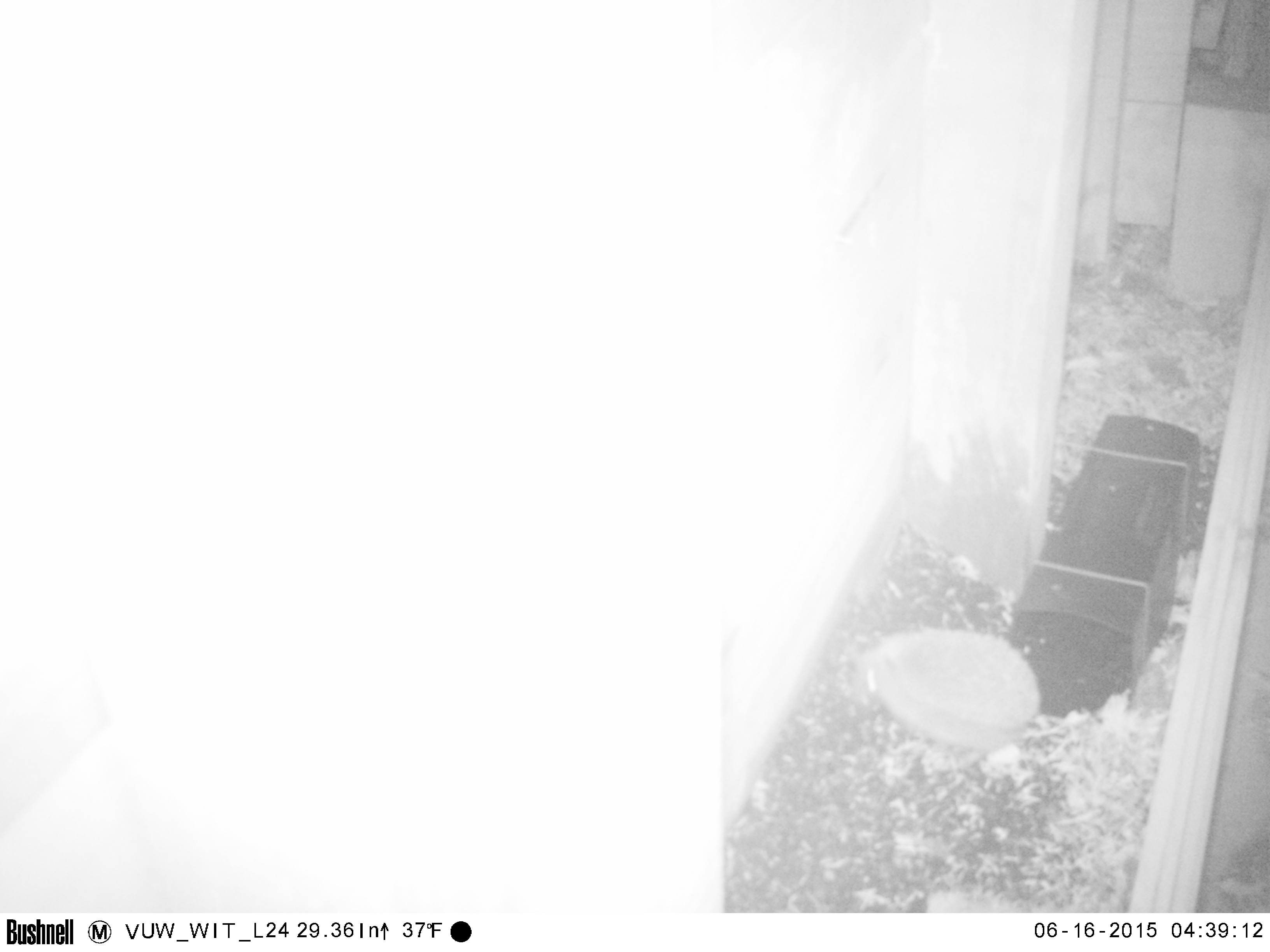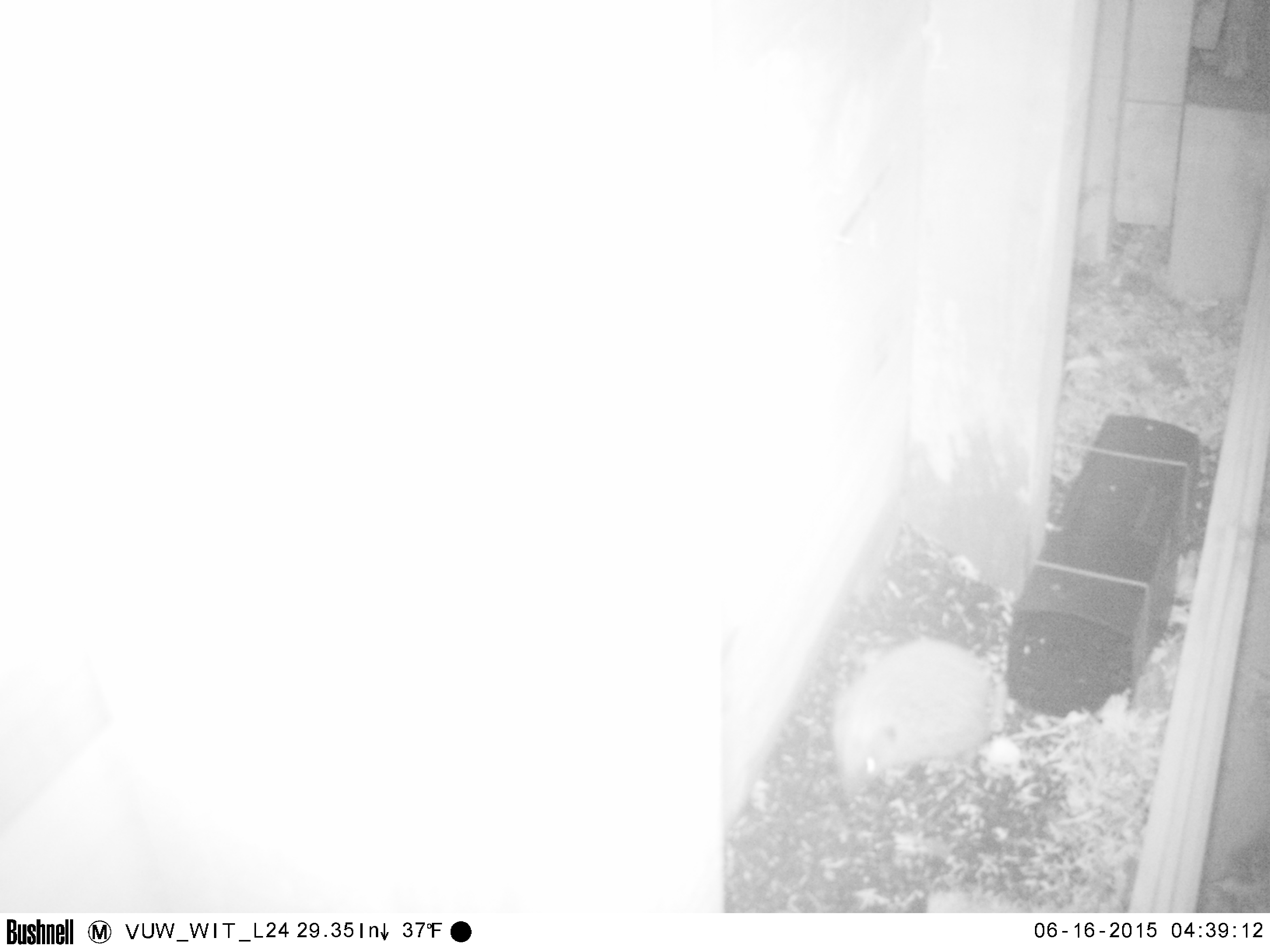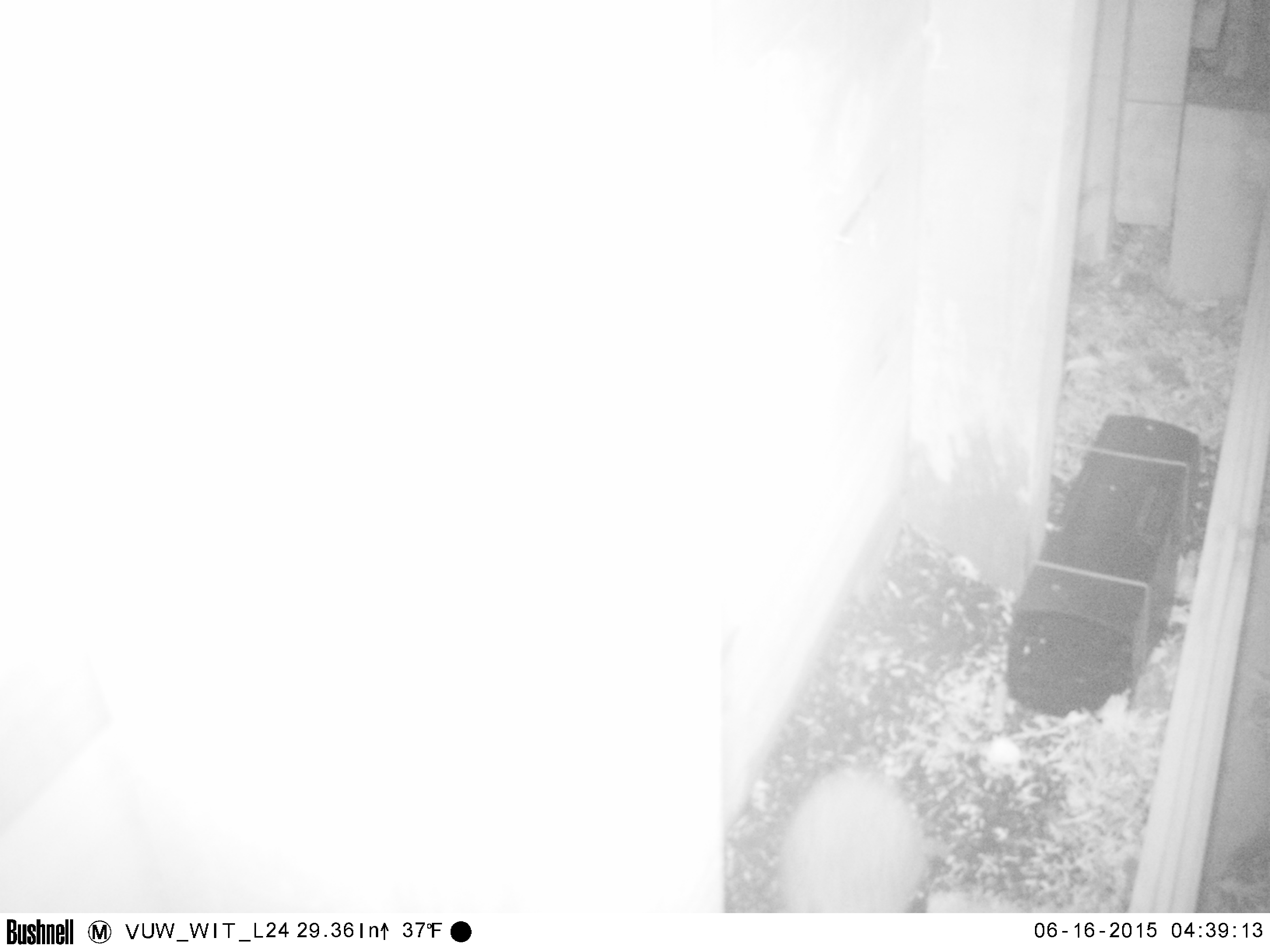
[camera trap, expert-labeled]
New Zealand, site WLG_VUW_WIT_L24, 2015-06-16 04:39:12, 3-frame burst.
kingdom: Animalia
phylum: Chordata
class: Mammalia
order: Eulipotyphla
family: Erinaceidae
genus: Erinaceus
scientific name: Erinaceus europaeus europaeus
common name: european hedgehog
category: hedgehog